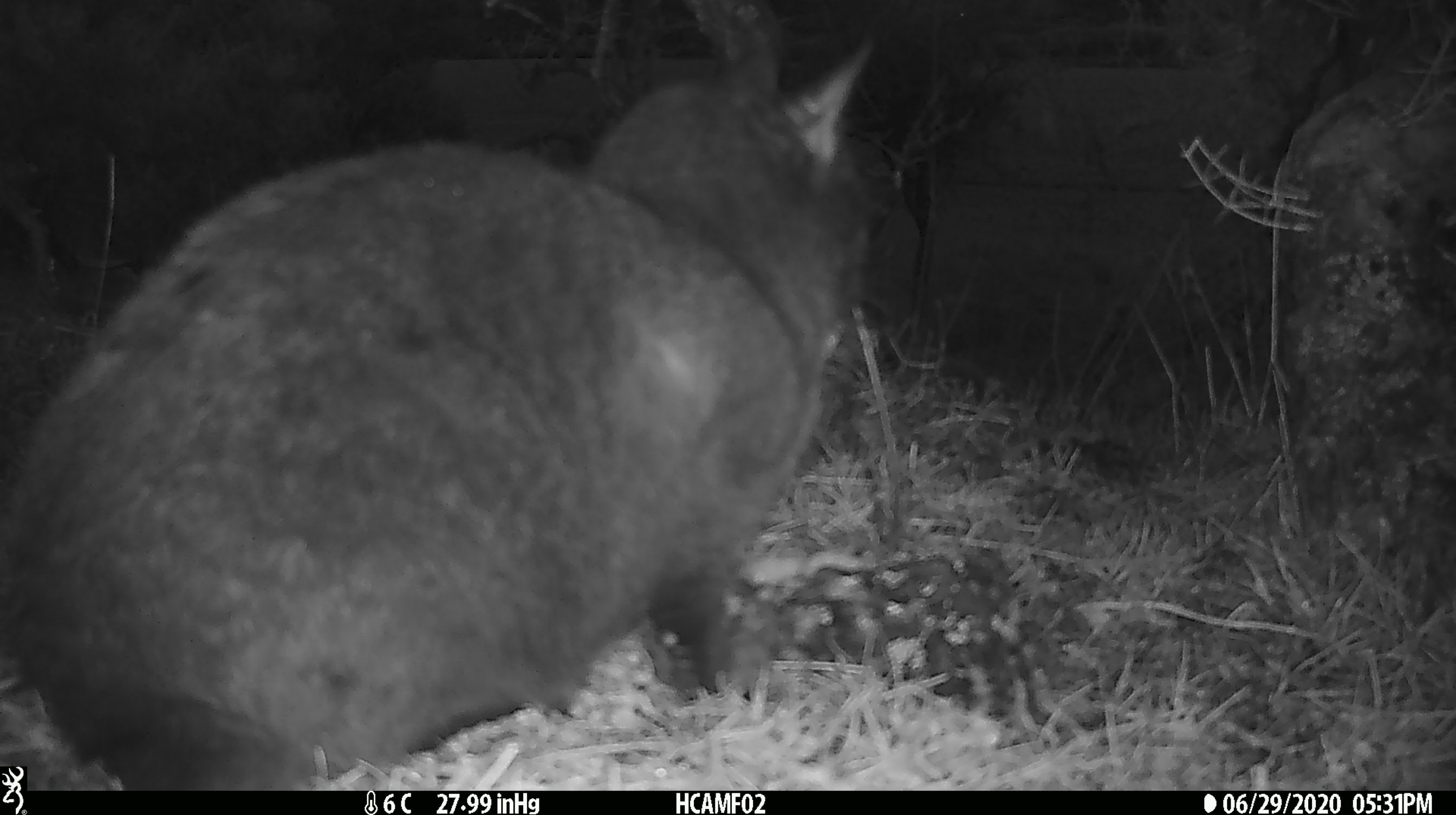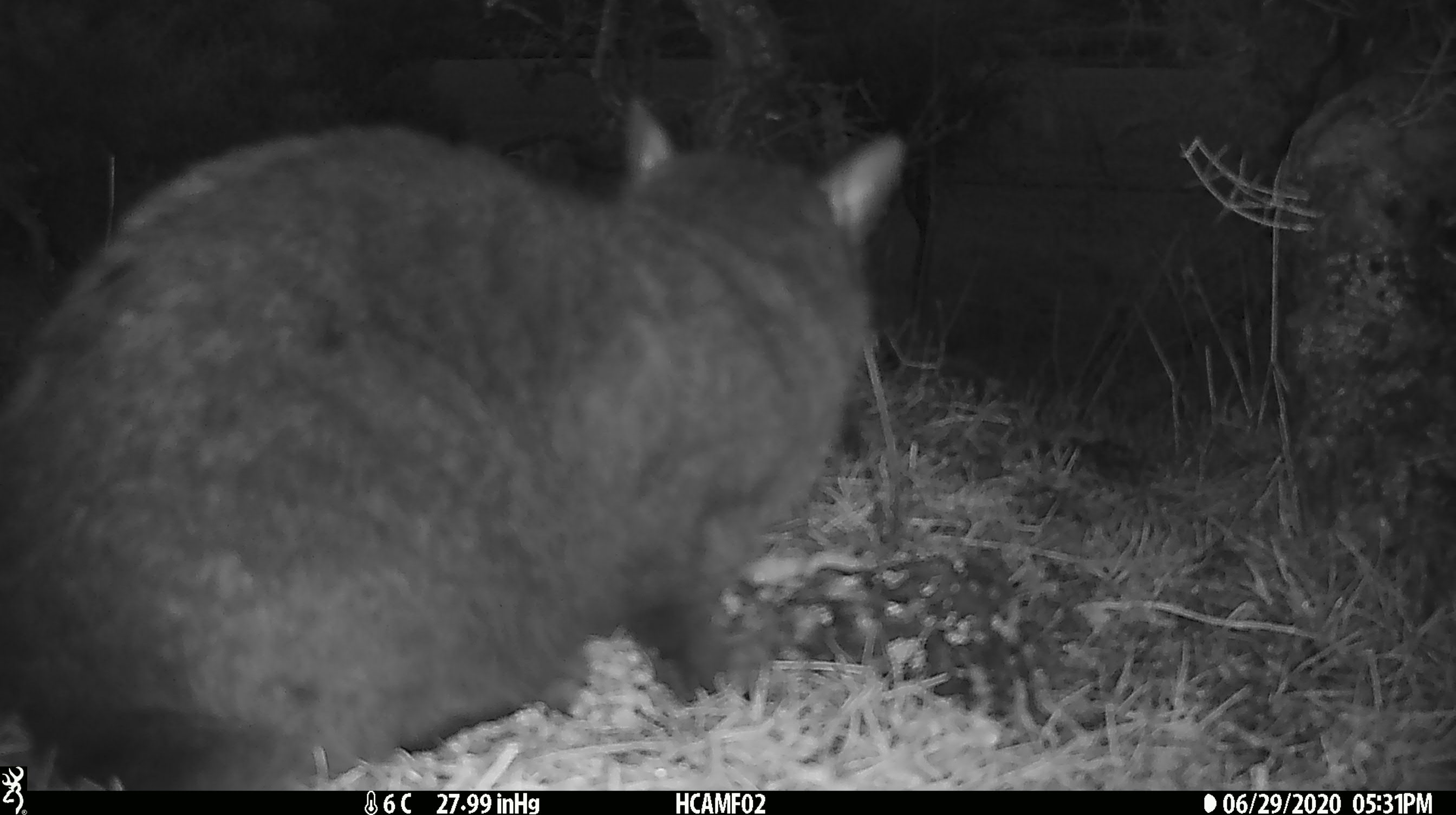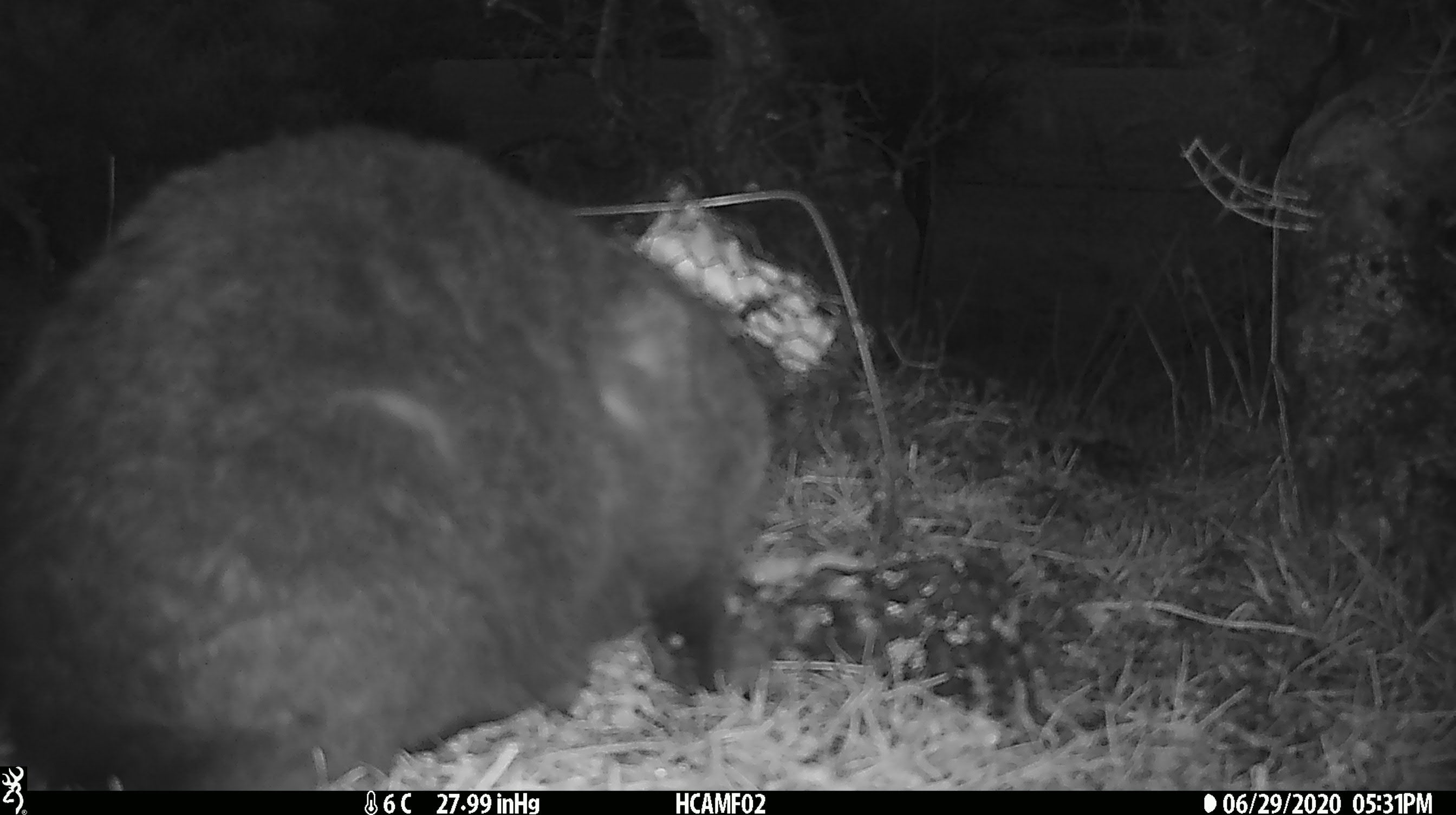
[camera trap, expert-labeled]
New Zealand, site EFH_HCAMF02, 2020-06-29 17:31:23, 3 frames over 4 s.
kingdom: Animalia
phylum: Chordata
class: Mammalia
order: Carnivora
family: Felidae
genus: Felis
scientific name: Felis catus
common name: domestic cat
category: cat